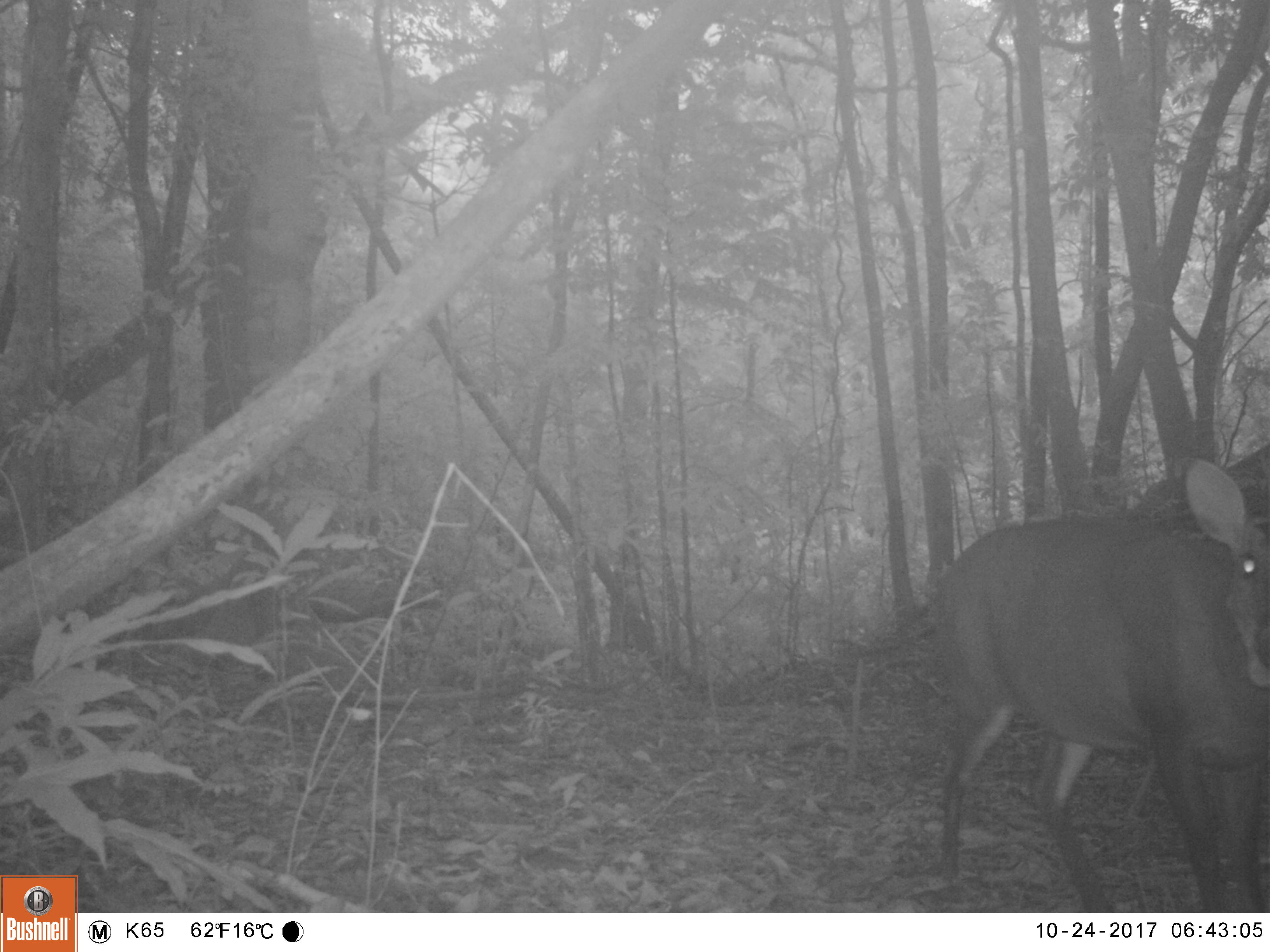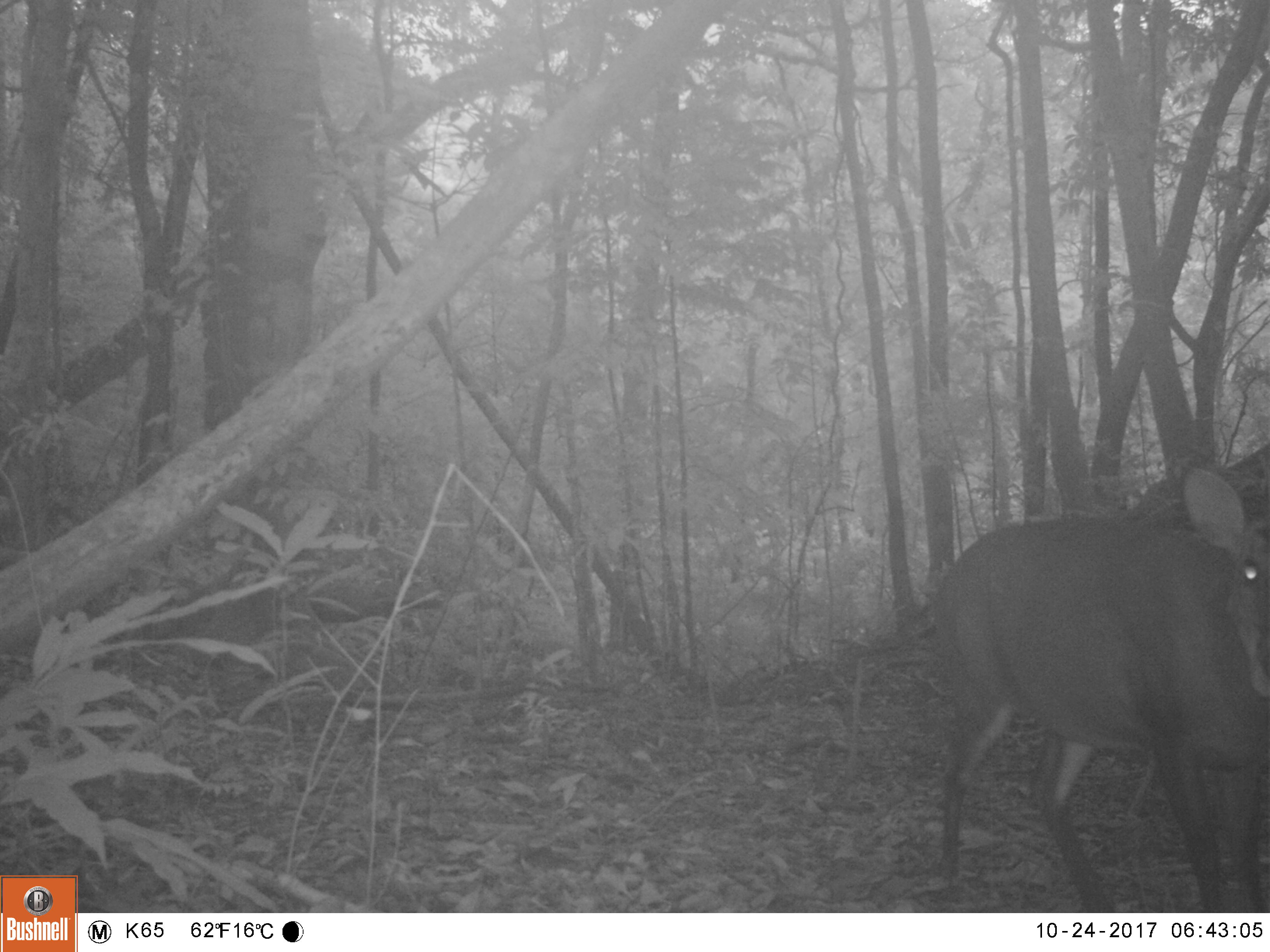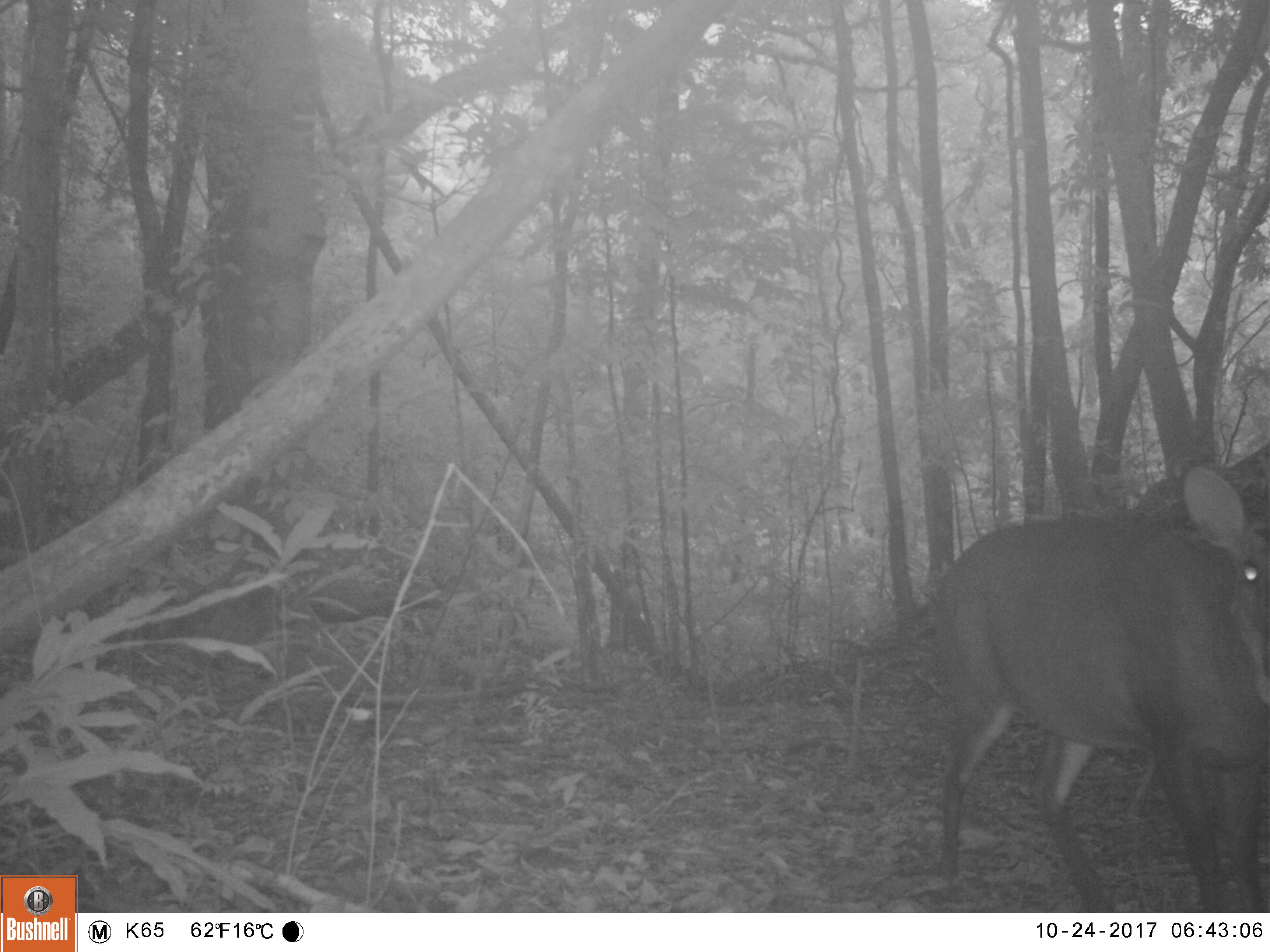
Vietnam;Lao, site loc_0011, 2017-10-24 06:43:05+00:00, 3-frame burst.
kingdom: Animalia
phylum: Chordata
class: Mammalia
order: Artiodactyla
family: Cervidae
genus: Muntiacus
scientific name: Muntiacus vuquangensis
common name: large-antlered muntjac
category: large antlered muntjac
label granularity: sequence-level